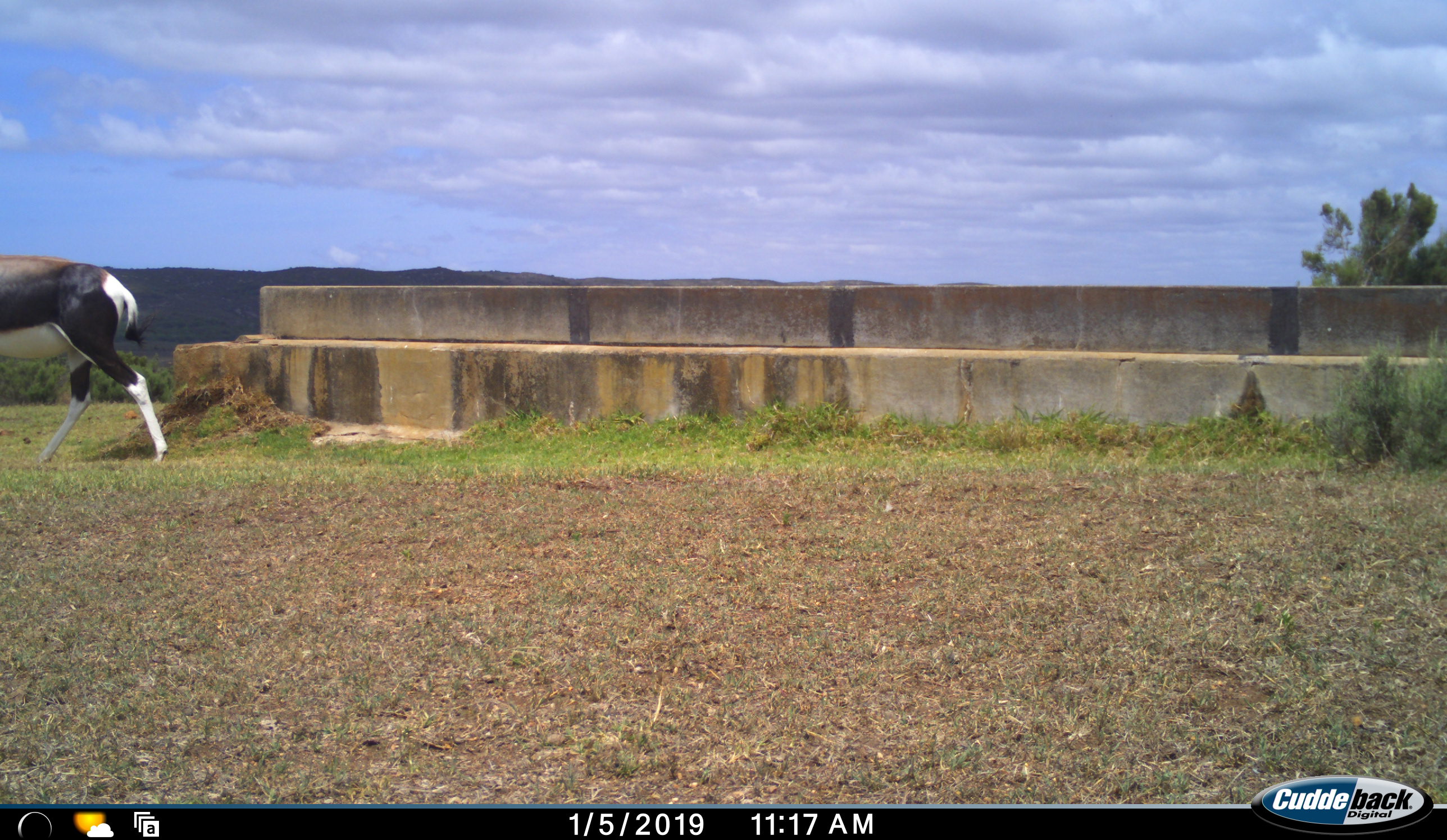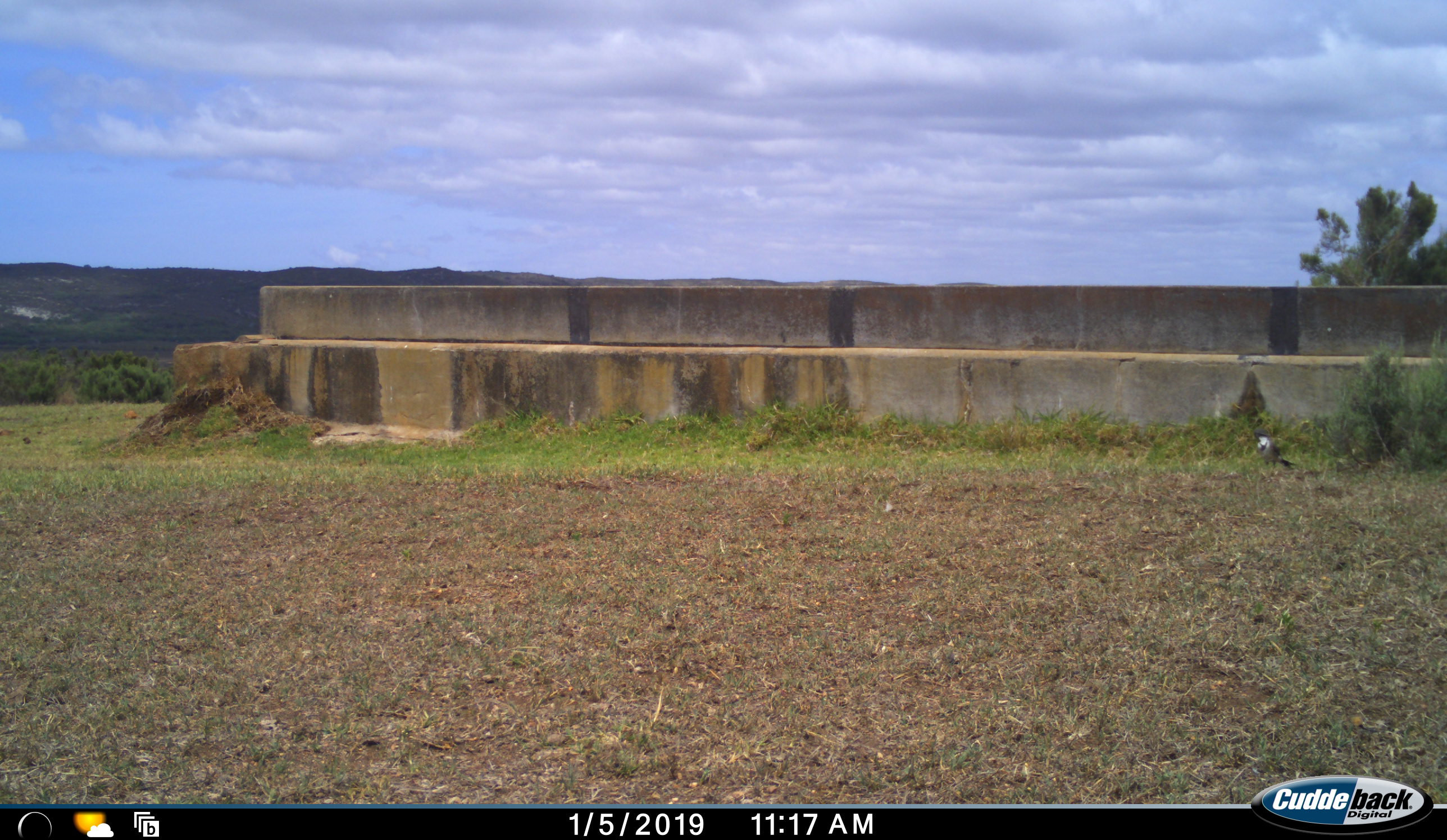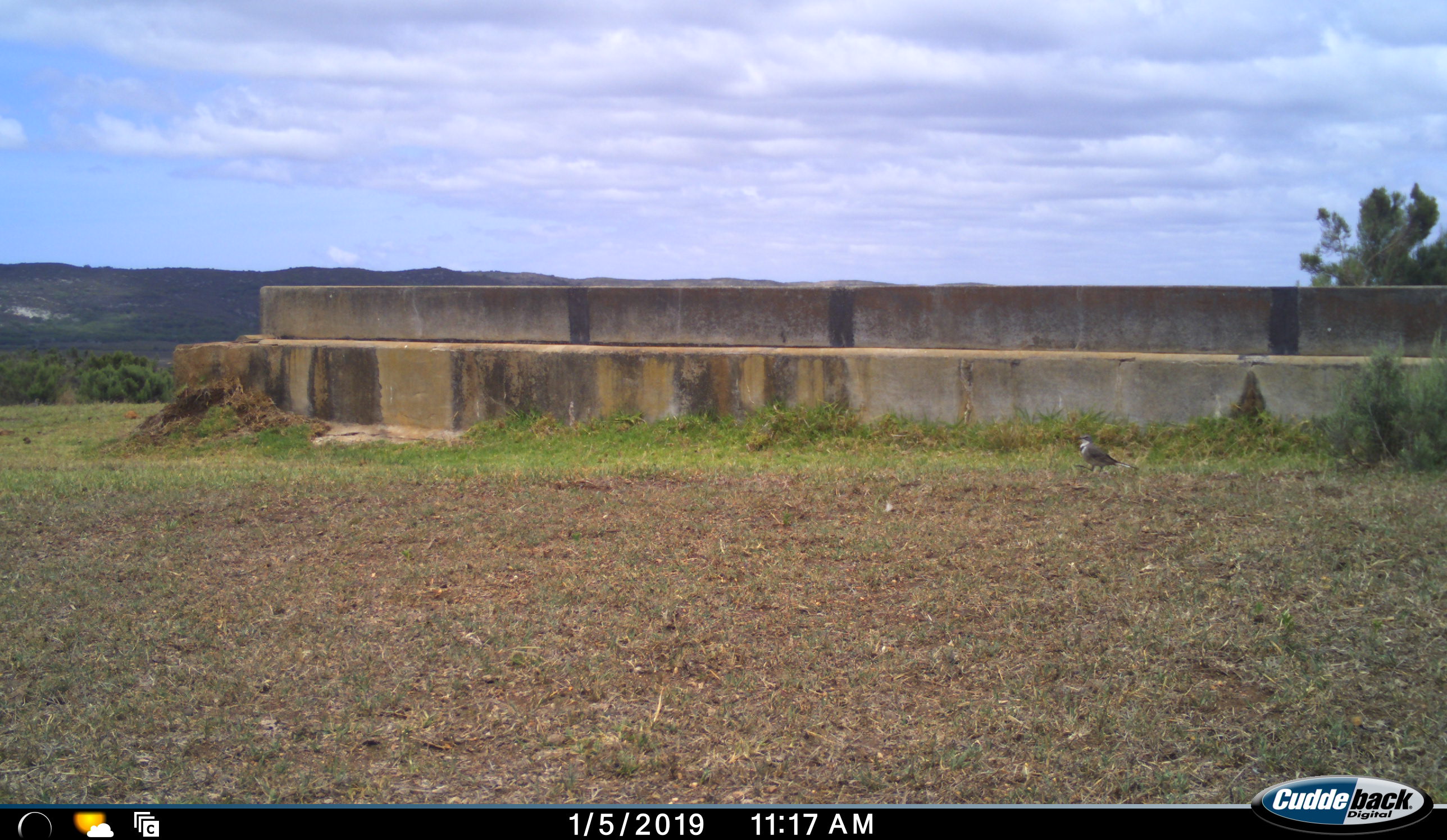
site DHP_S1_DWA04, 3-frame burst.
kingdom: Animalia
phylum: Chordata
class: Aves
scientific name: Aves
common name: bird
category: birdother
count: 1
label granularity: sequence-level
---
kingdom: Animalia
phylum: Chordata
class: Mammalia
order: Artiodactyla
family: Bovidae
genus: Damaliscus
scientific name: Damaliscus pygargus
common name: bontebok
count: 1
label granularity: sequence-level